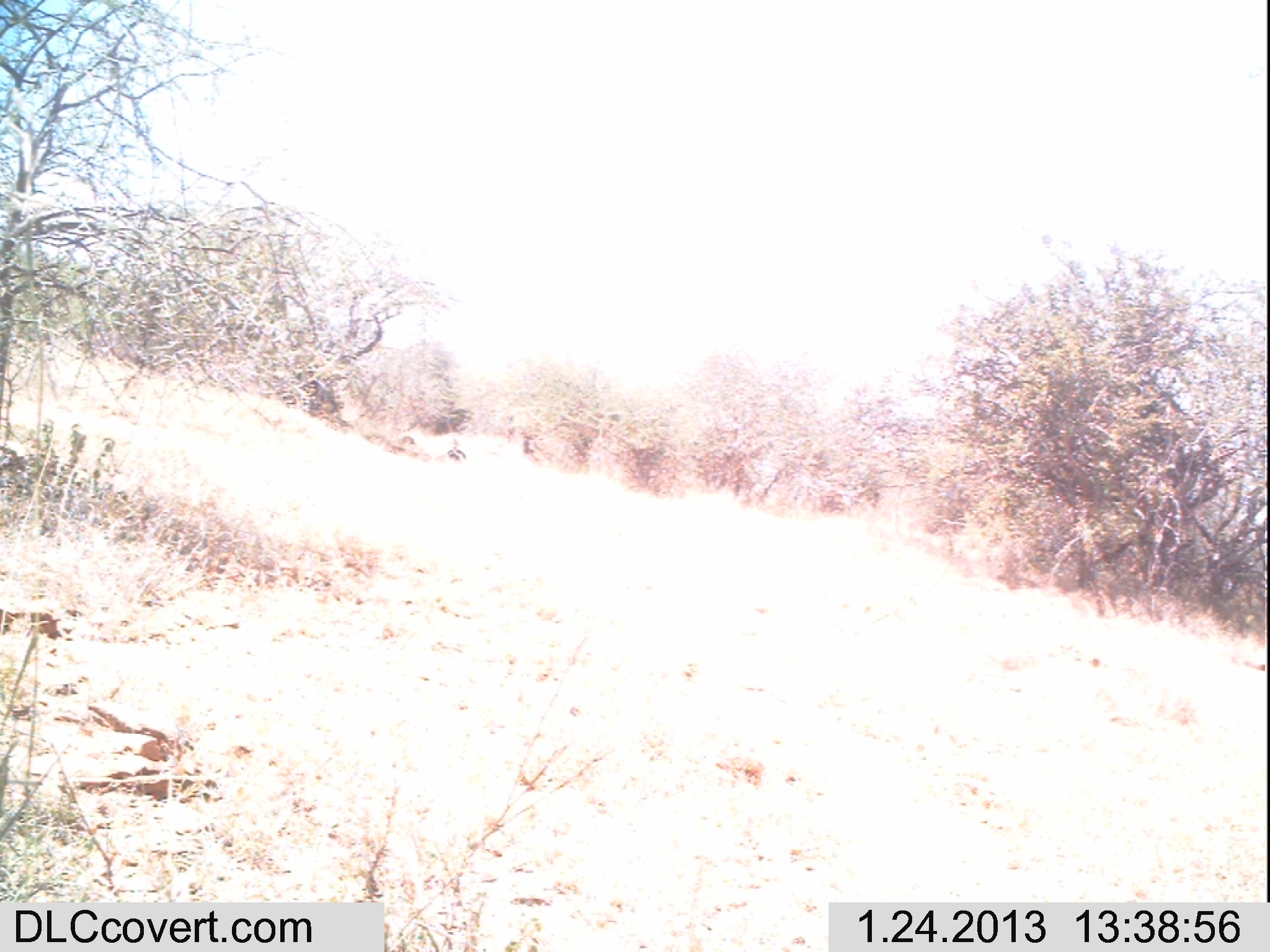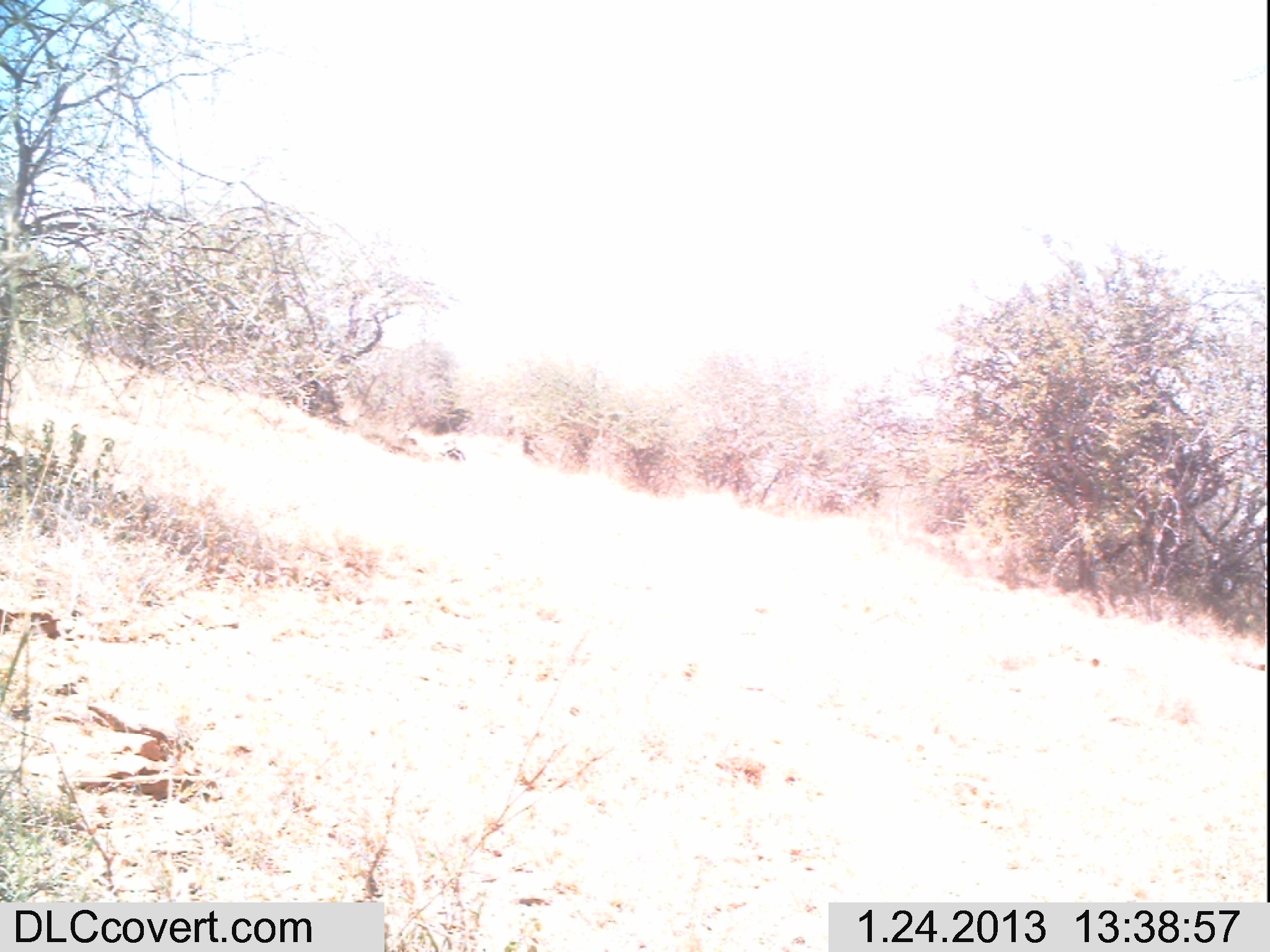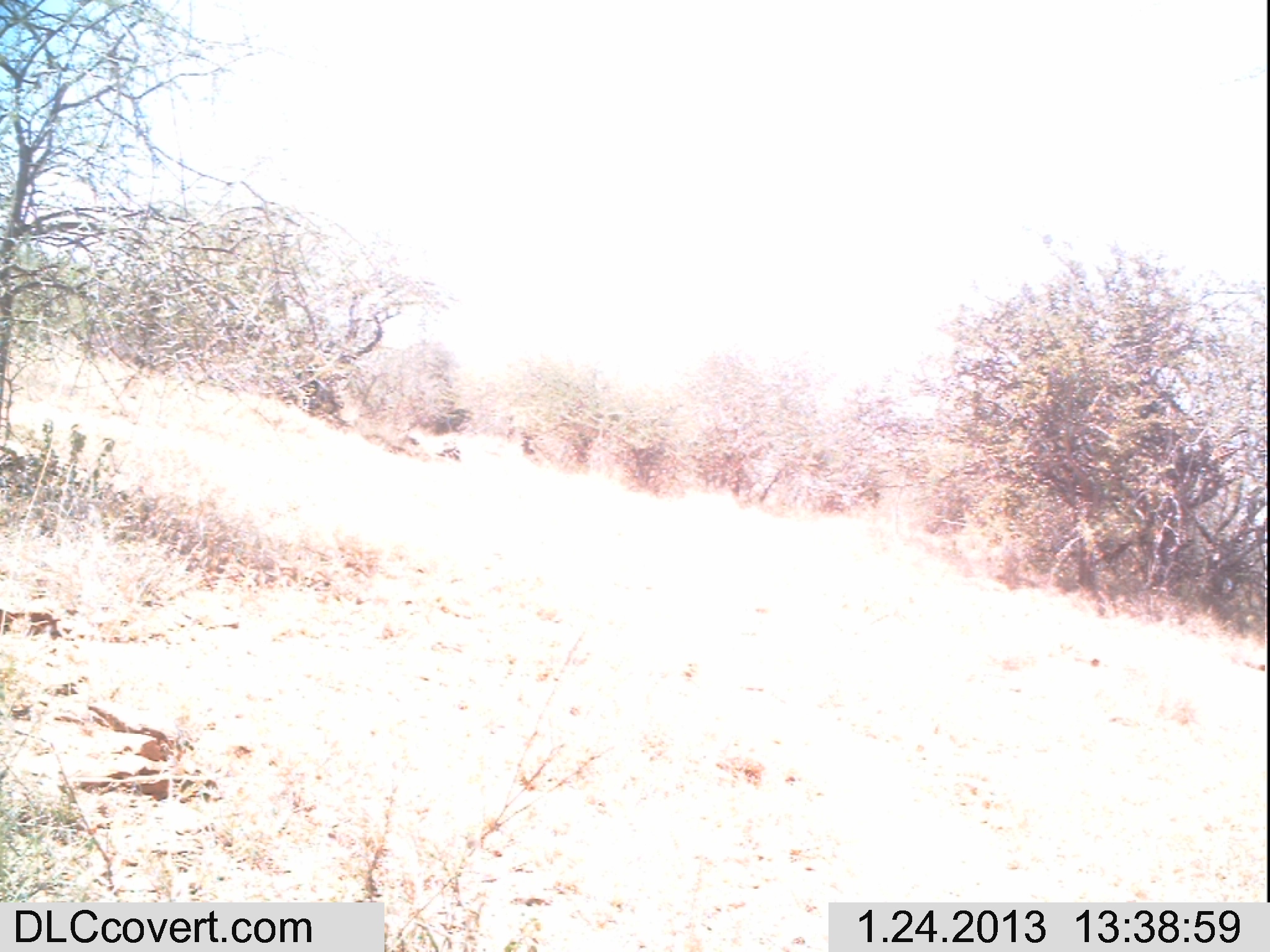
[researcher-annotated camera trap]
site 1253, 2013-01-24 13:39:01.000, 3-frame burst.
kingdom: Animalia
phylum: Chordata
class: Aves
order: Galliformes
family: Numididae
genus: Acryllium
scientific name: Acryllium vulturinum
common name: vulturine guineafowl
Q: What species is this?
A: Acryllium vulturinum (vulturine guineafowl).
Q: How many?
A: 3.